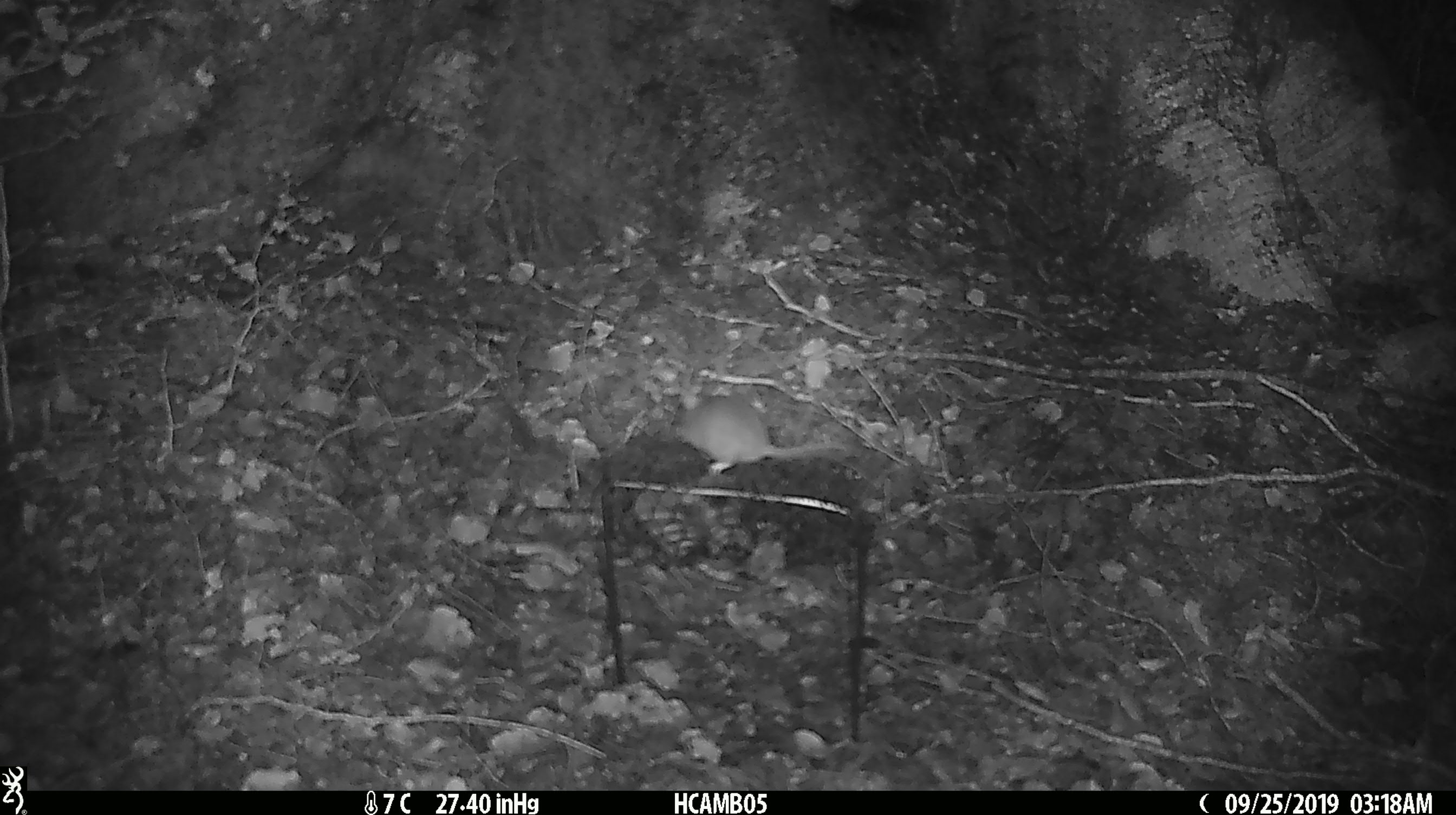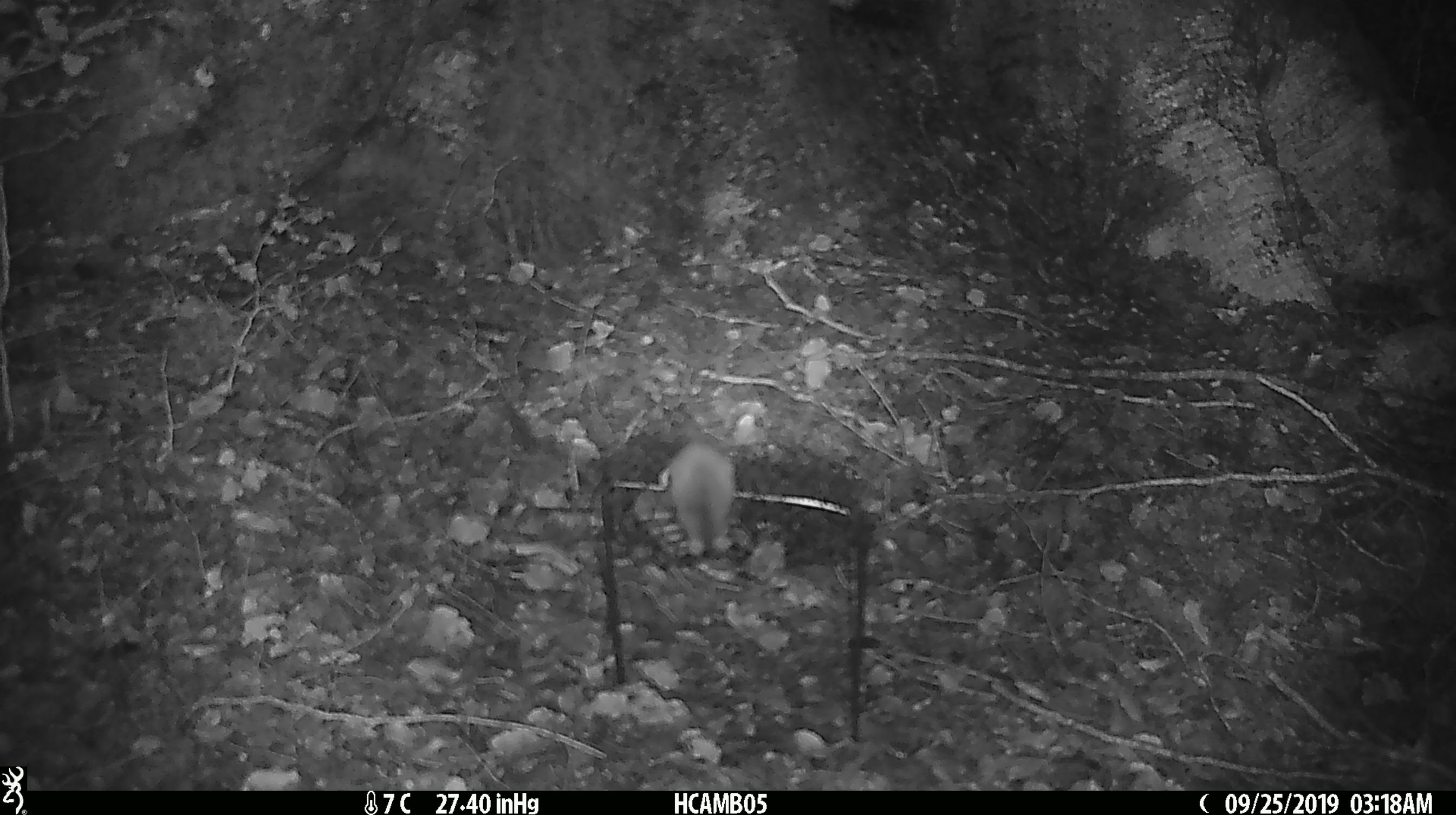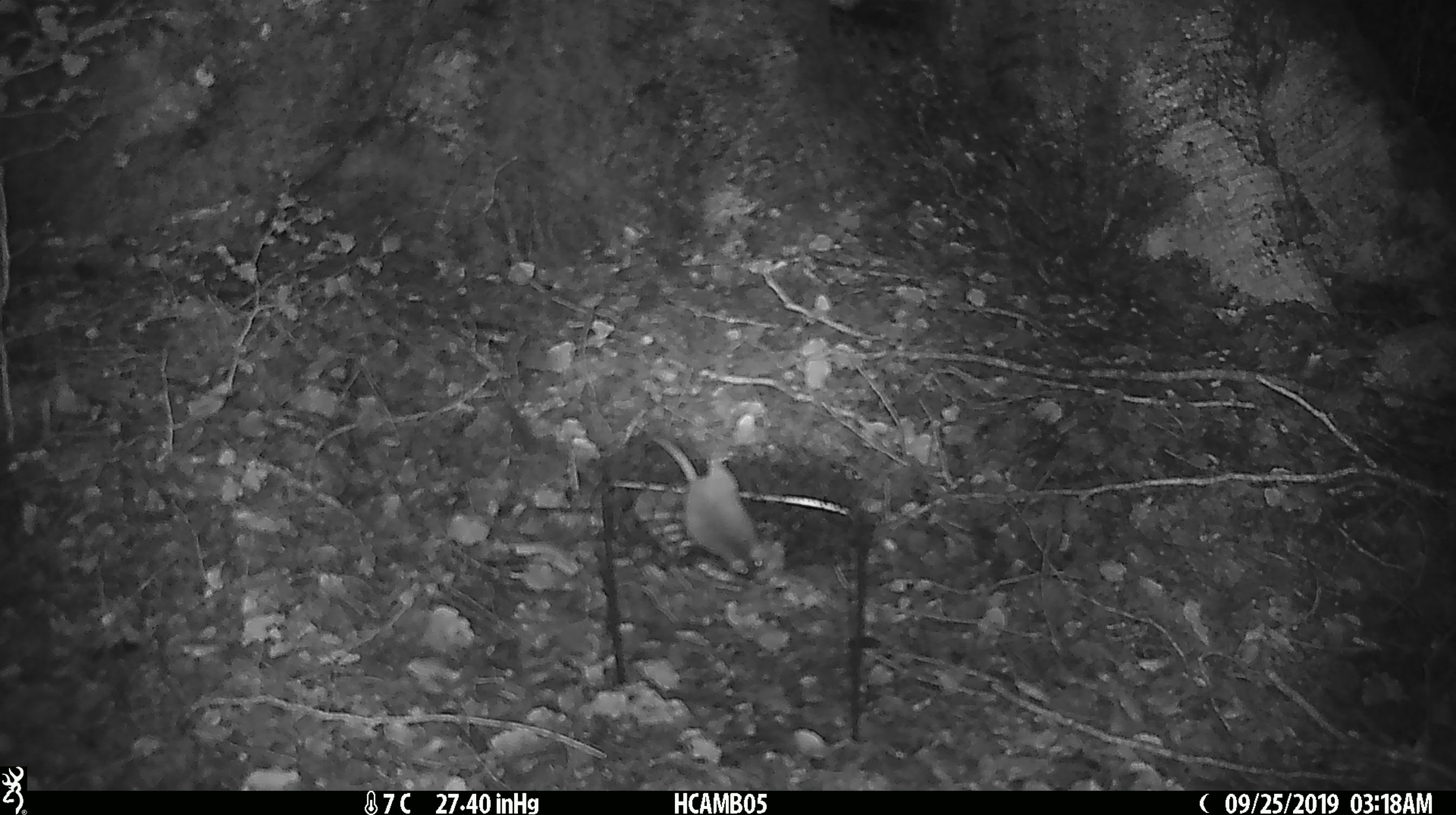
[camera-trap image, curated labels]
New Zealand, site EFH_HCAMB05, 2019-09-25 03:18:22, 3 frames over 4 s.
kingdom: Animalia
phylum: Chordata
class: Mammalia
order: Rodentia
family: Muridae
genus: Mus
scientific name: Mus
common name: mouse